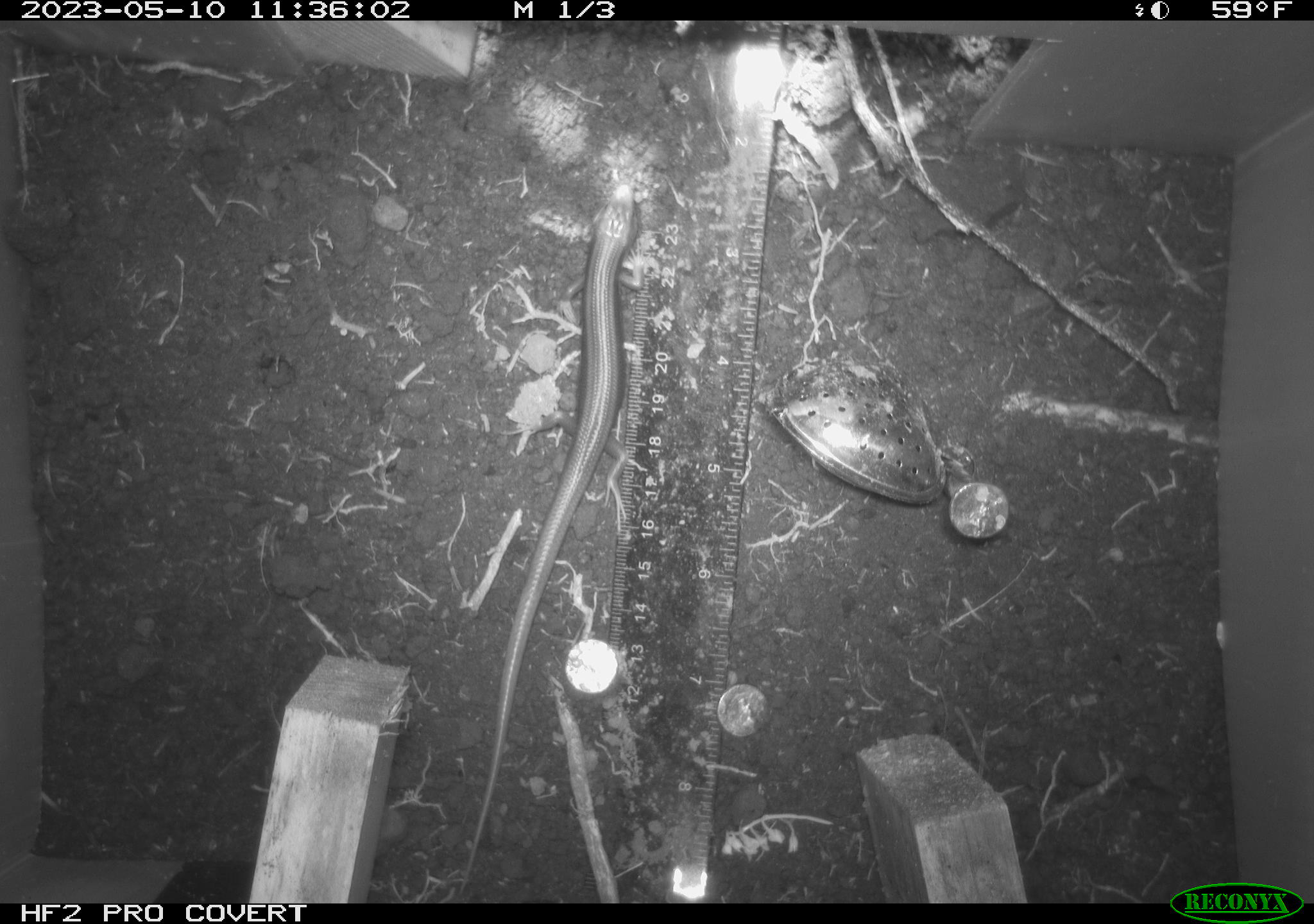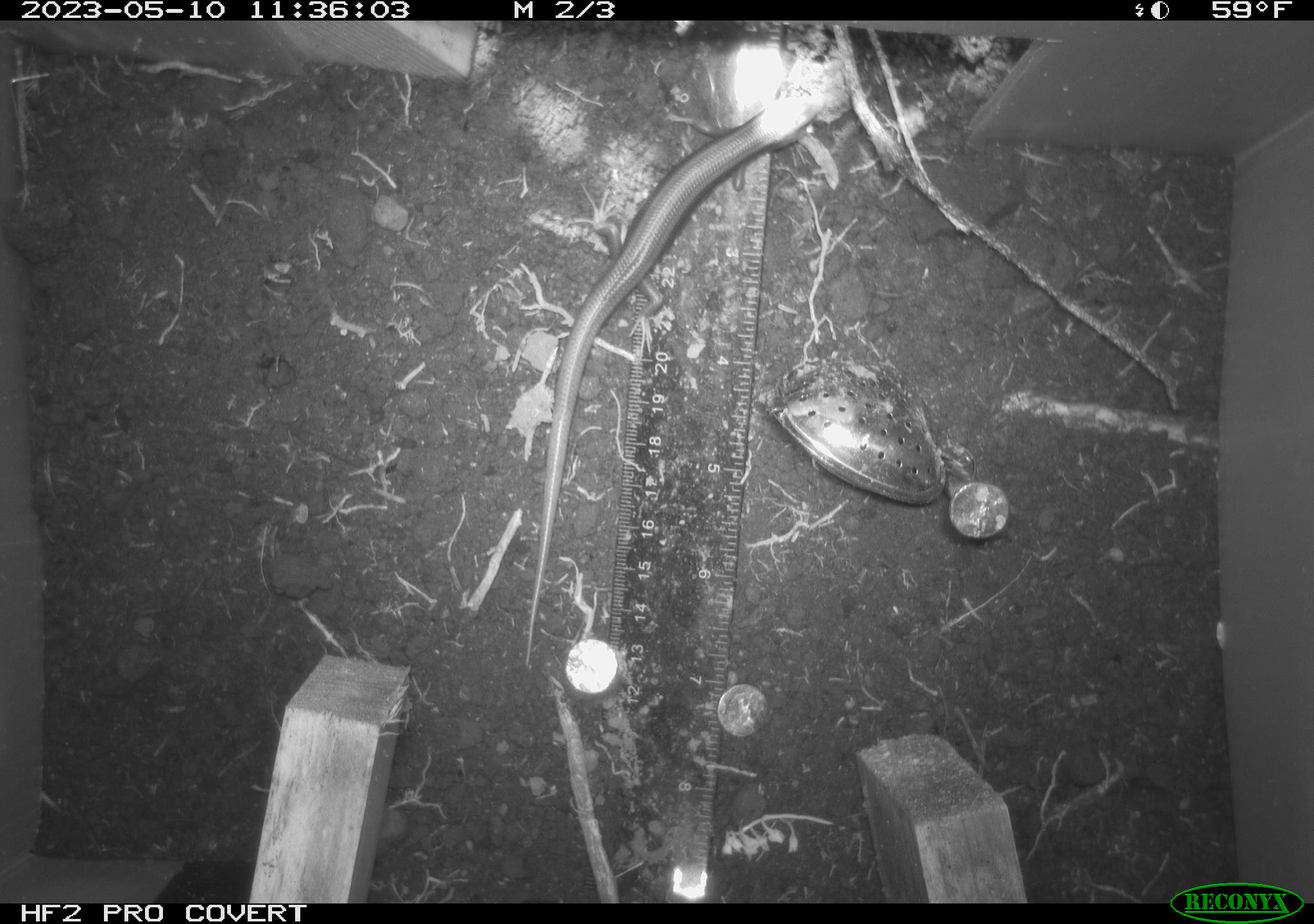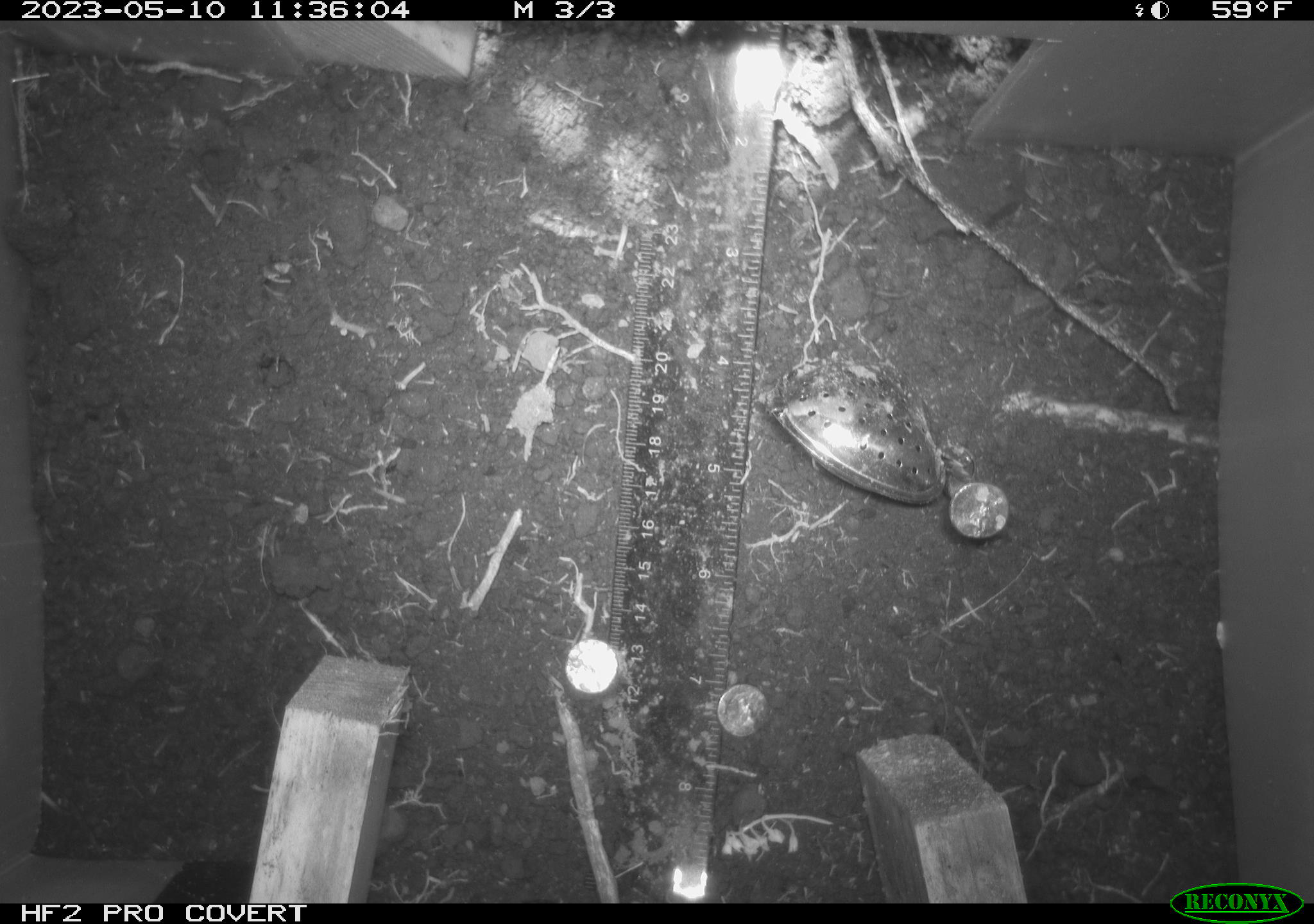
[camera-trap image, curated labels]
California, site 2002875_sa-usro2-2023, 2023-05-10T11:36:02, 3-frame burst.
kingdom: Animalia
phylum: Chordata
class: Reptilia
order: Squamata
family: Scincidae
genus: Plestiodon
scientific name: Plestiodon skiltonianus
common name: western skink